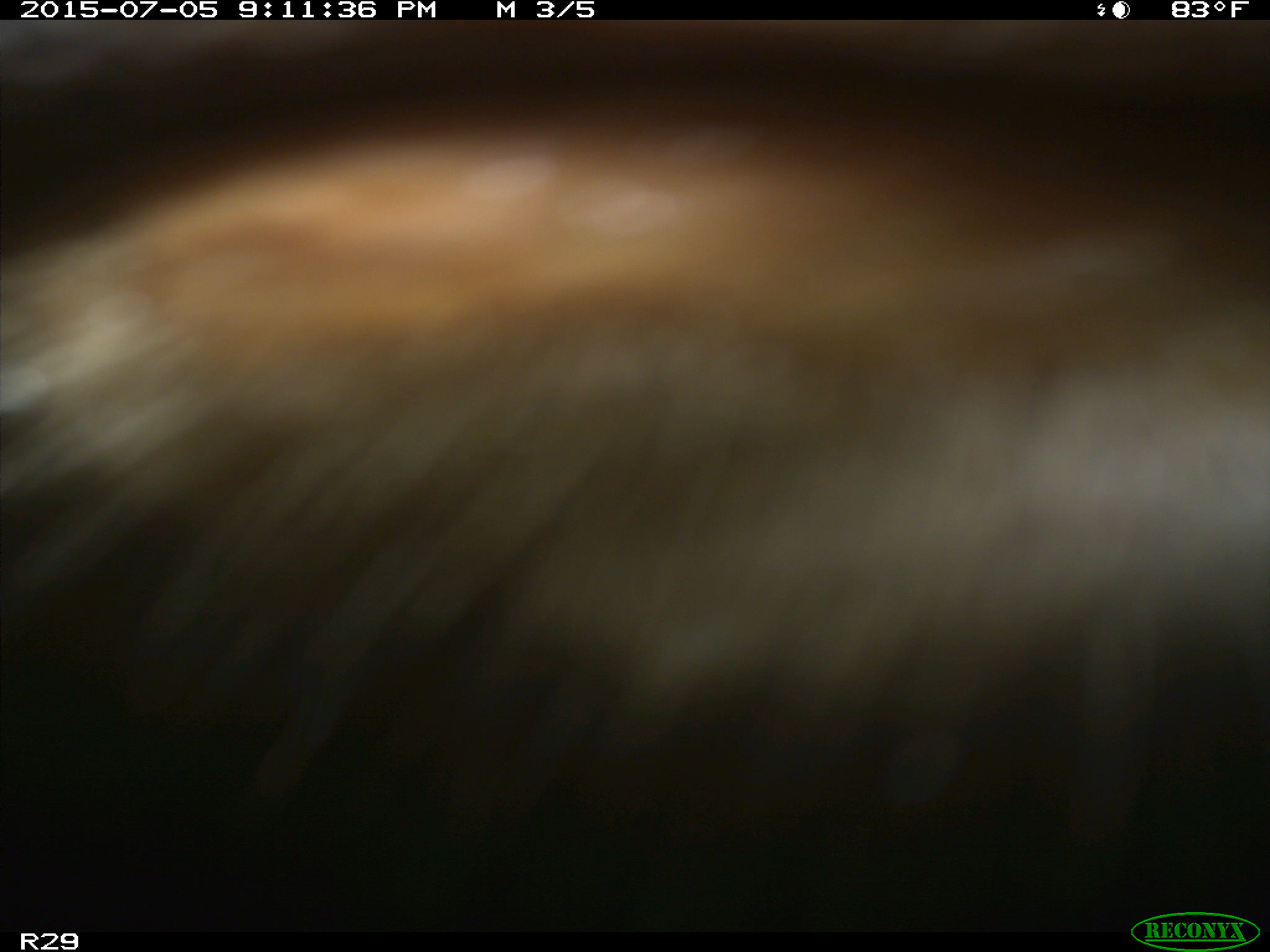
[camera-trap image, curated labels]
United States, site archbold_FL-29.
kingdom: Animalia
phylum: Chordata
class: Mammalia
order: Artiodactyla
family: Bovidae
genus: Bos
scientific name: Bos taurus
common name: domestic cow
Bos taurus (domestic cow).